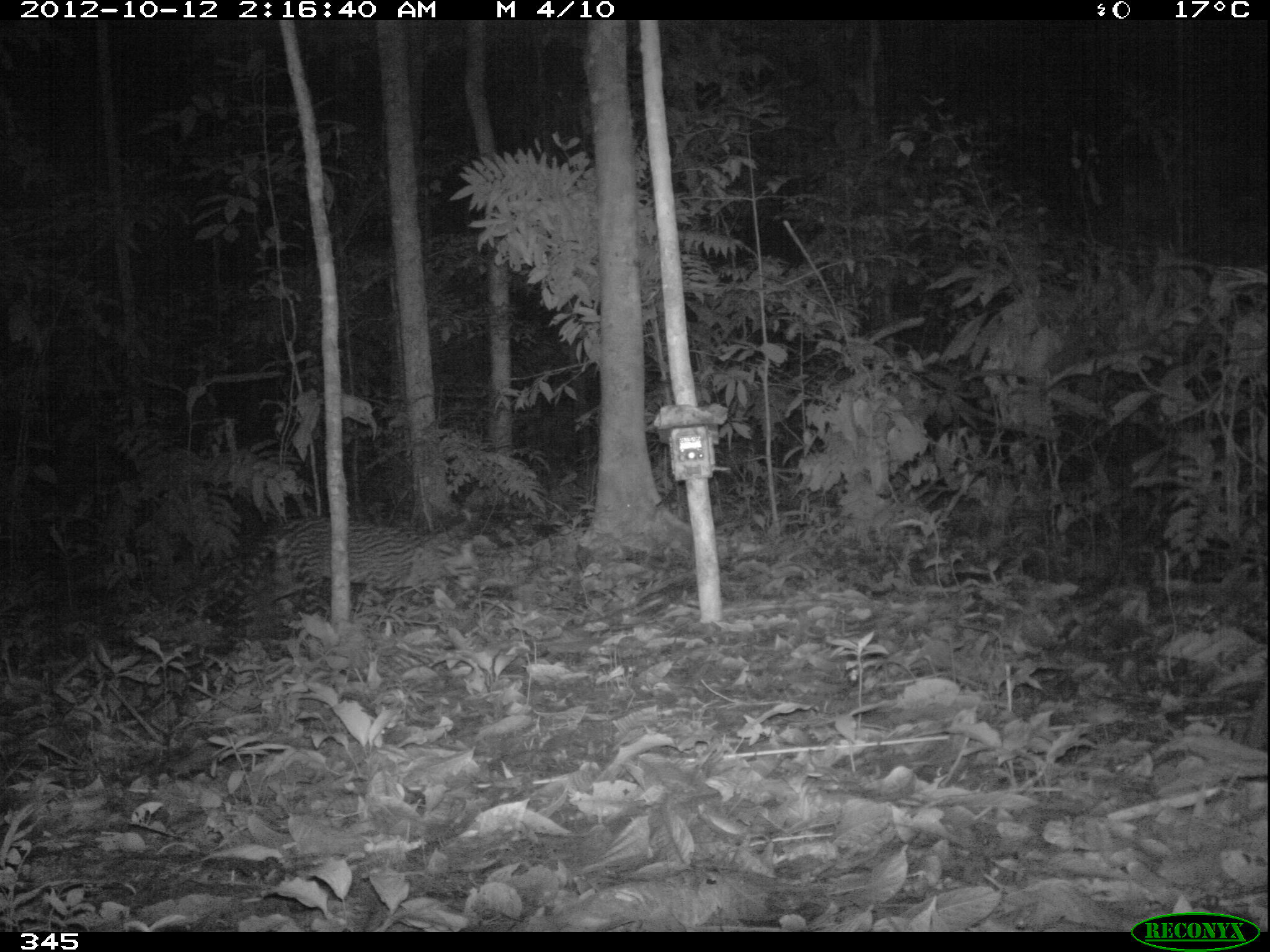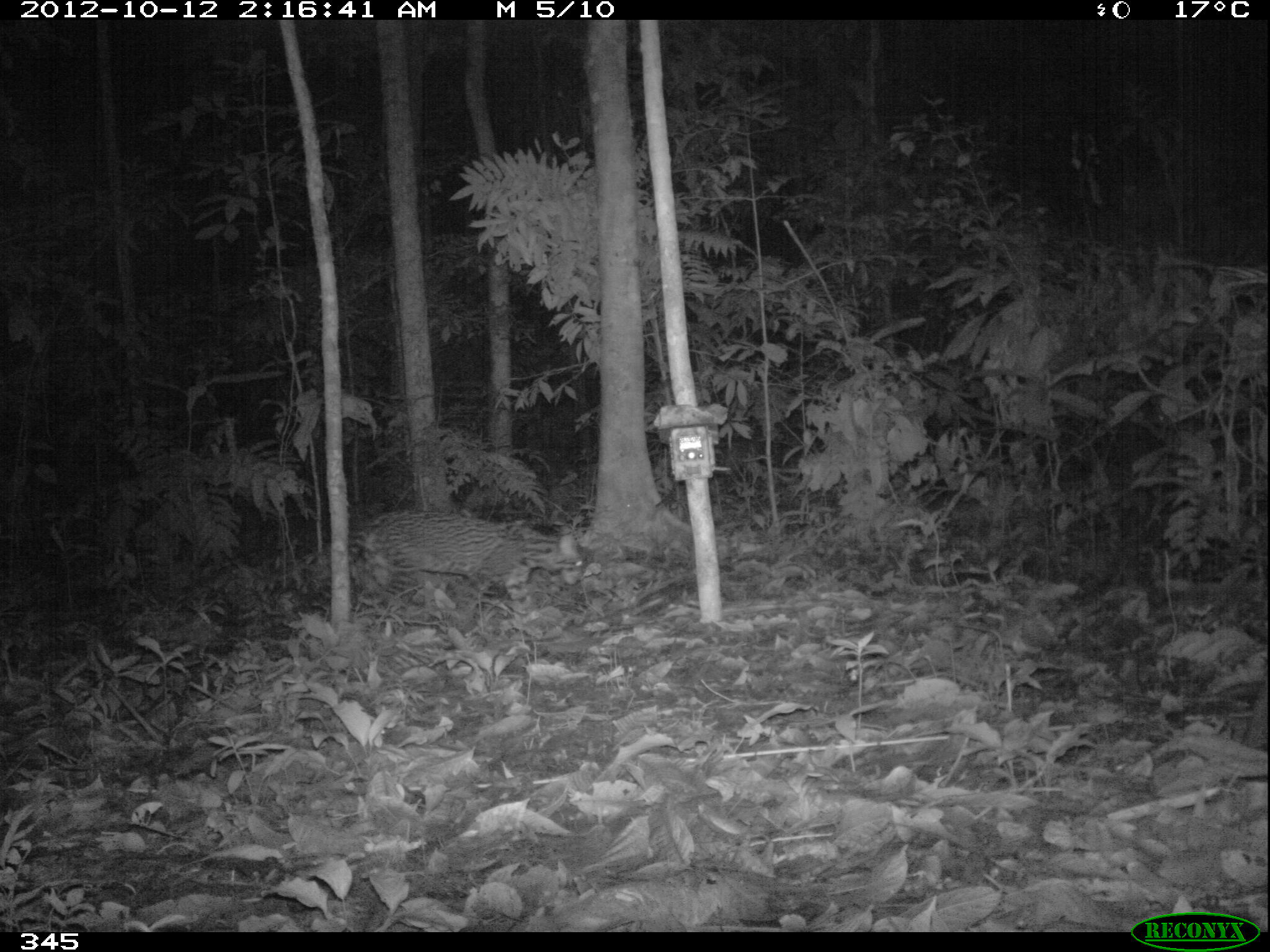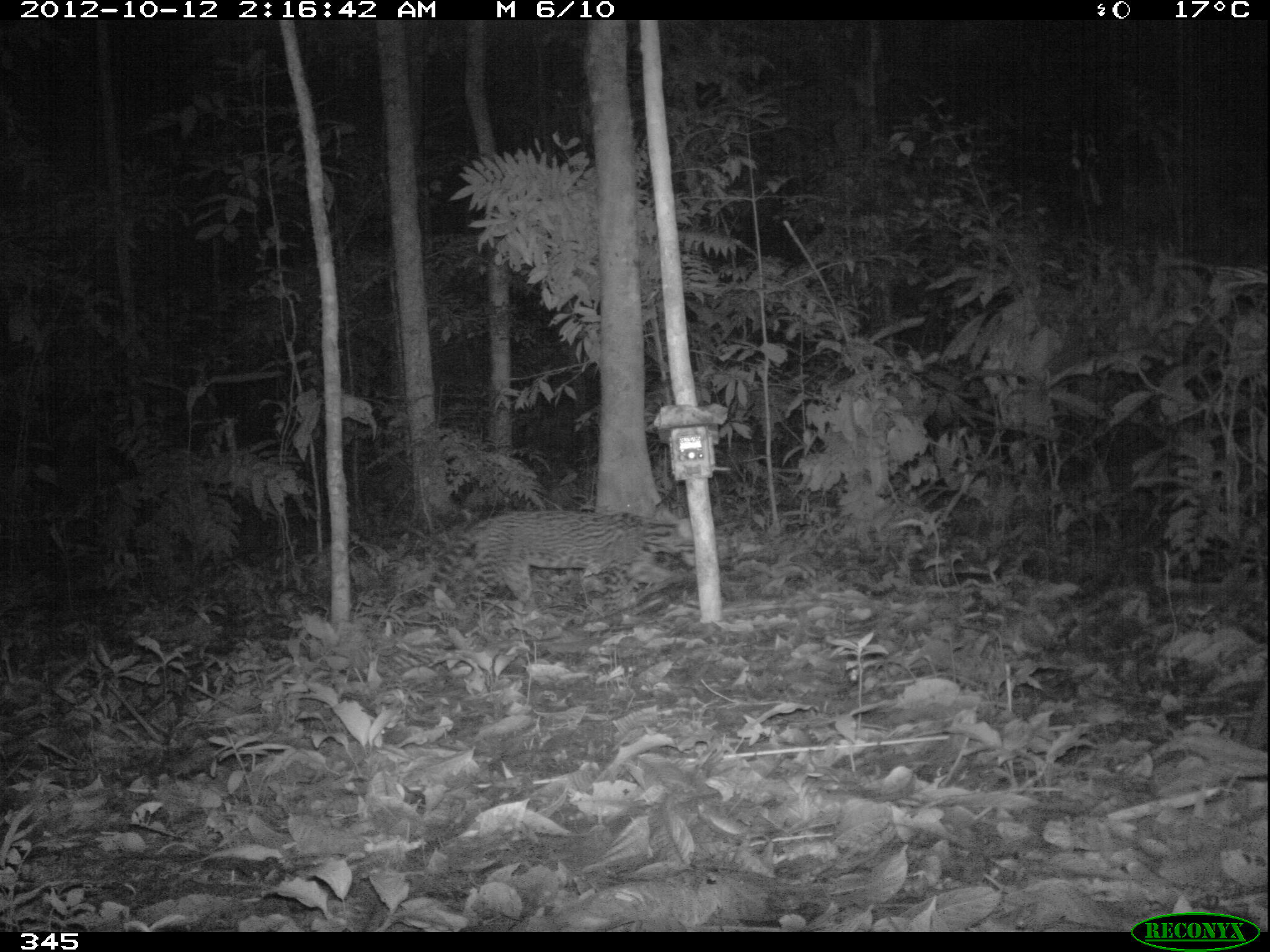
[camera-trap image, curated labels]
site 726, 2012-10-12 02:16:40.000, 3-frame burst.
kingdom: Animalia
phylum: Chordata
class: Mammalia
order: Carnivora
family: Felidae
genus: Leopardus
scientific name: Leopardus pardalis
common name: ocelot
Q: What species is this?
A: Leopardus pardalis (ocelot).